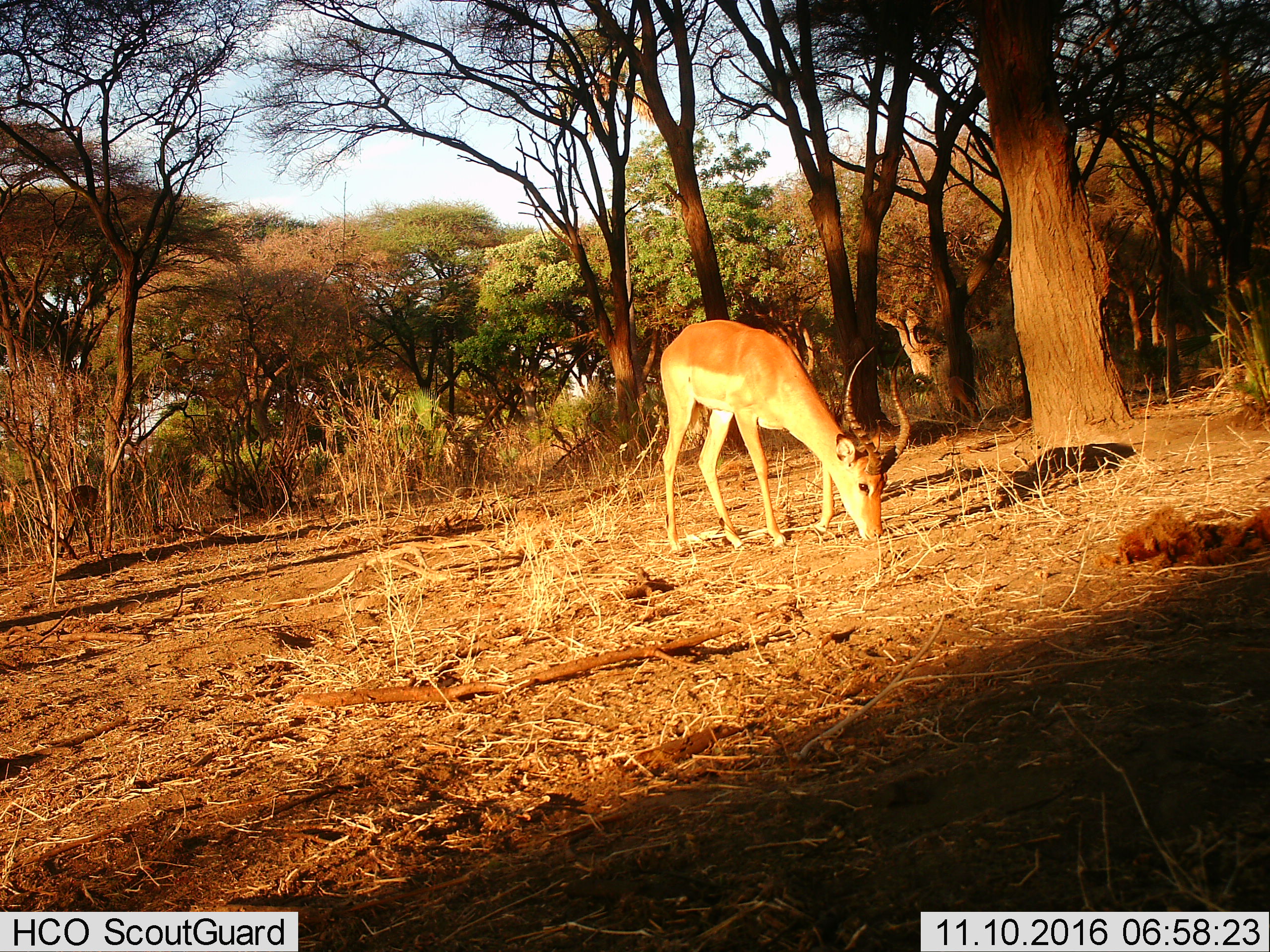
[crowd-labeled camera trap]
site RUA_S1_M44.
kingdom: Animalia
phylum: Chordata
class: Mammalia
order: Artiodactyla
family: Bovidae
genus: Aepyceros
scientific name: Aepyceros melampus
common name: impala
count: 2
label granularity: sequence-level